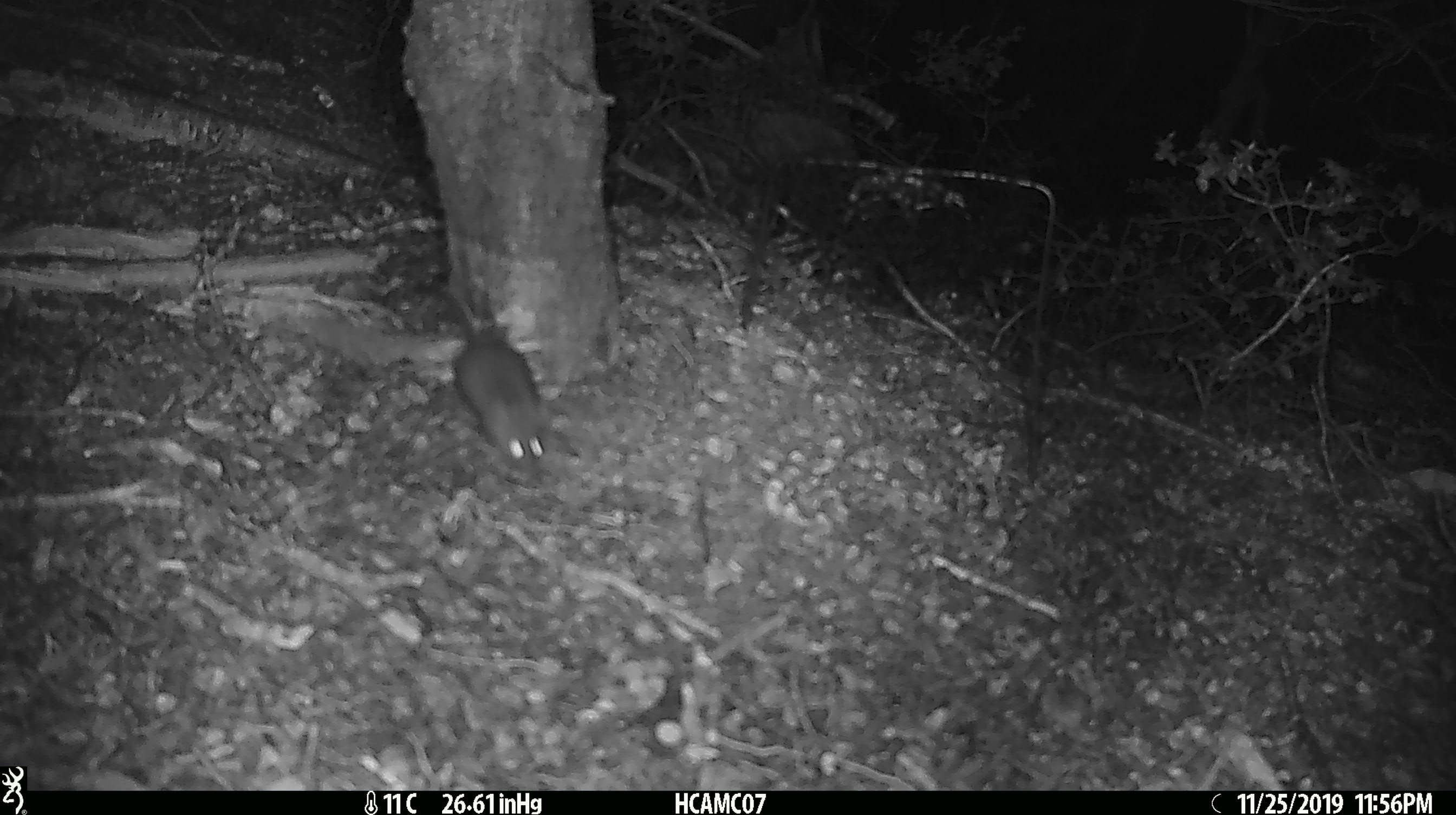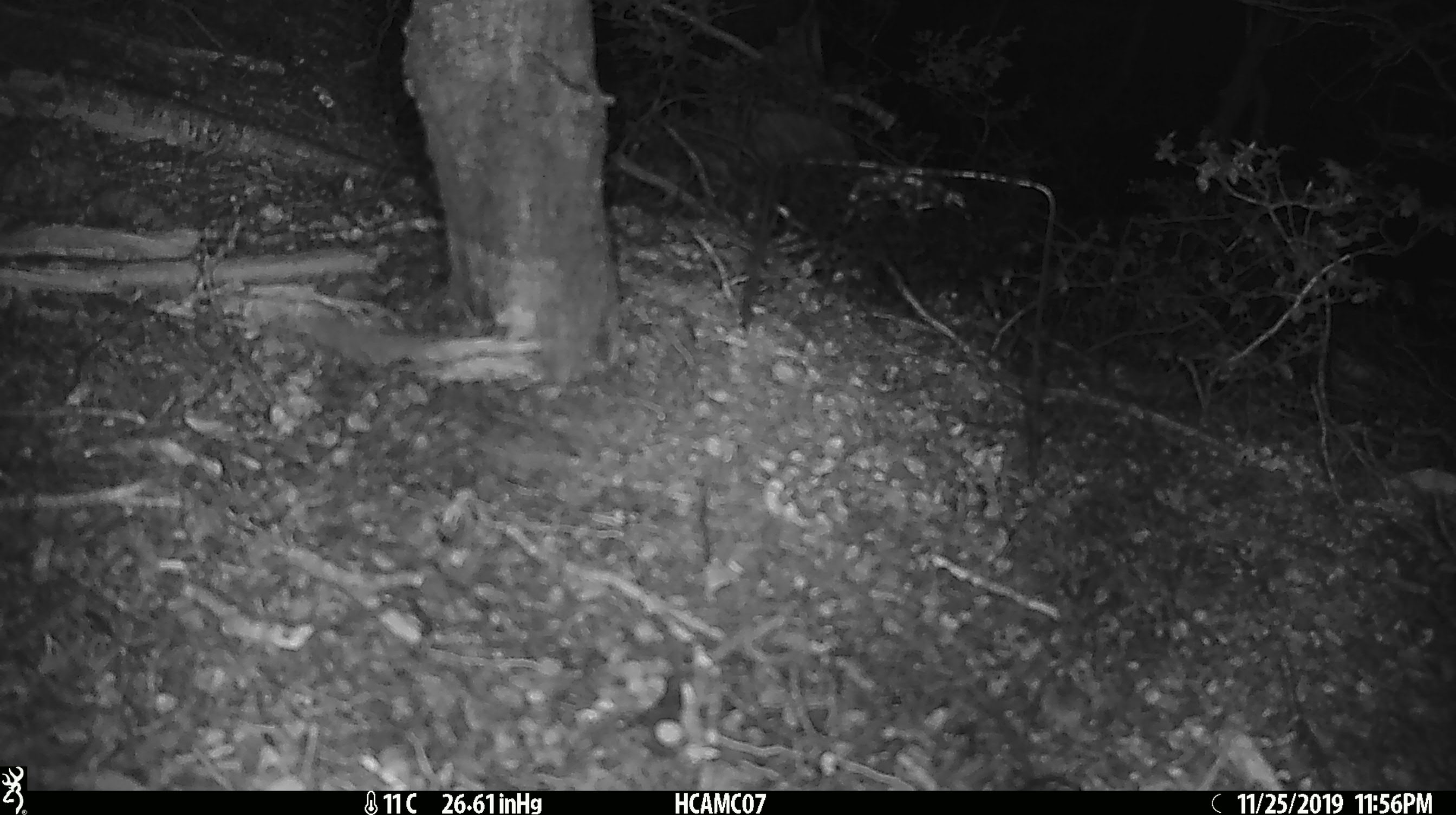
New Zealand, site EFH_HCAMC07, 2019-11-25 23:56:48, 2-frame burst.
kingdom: Animalia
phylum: Chordata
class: Mammalia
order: Rodentia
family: Muridae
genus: Mus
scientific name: Mus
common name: mouse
Mouse (Mus).